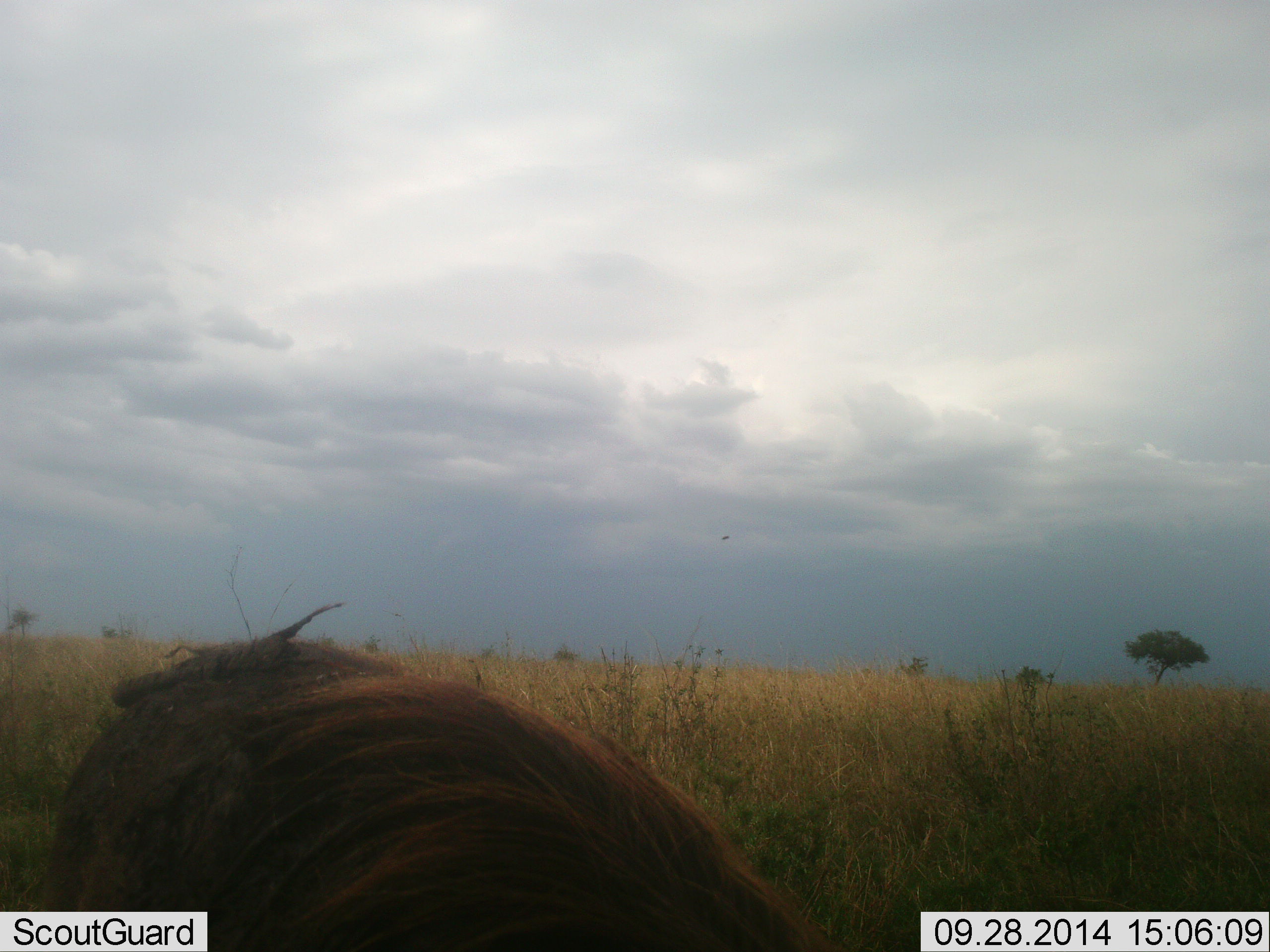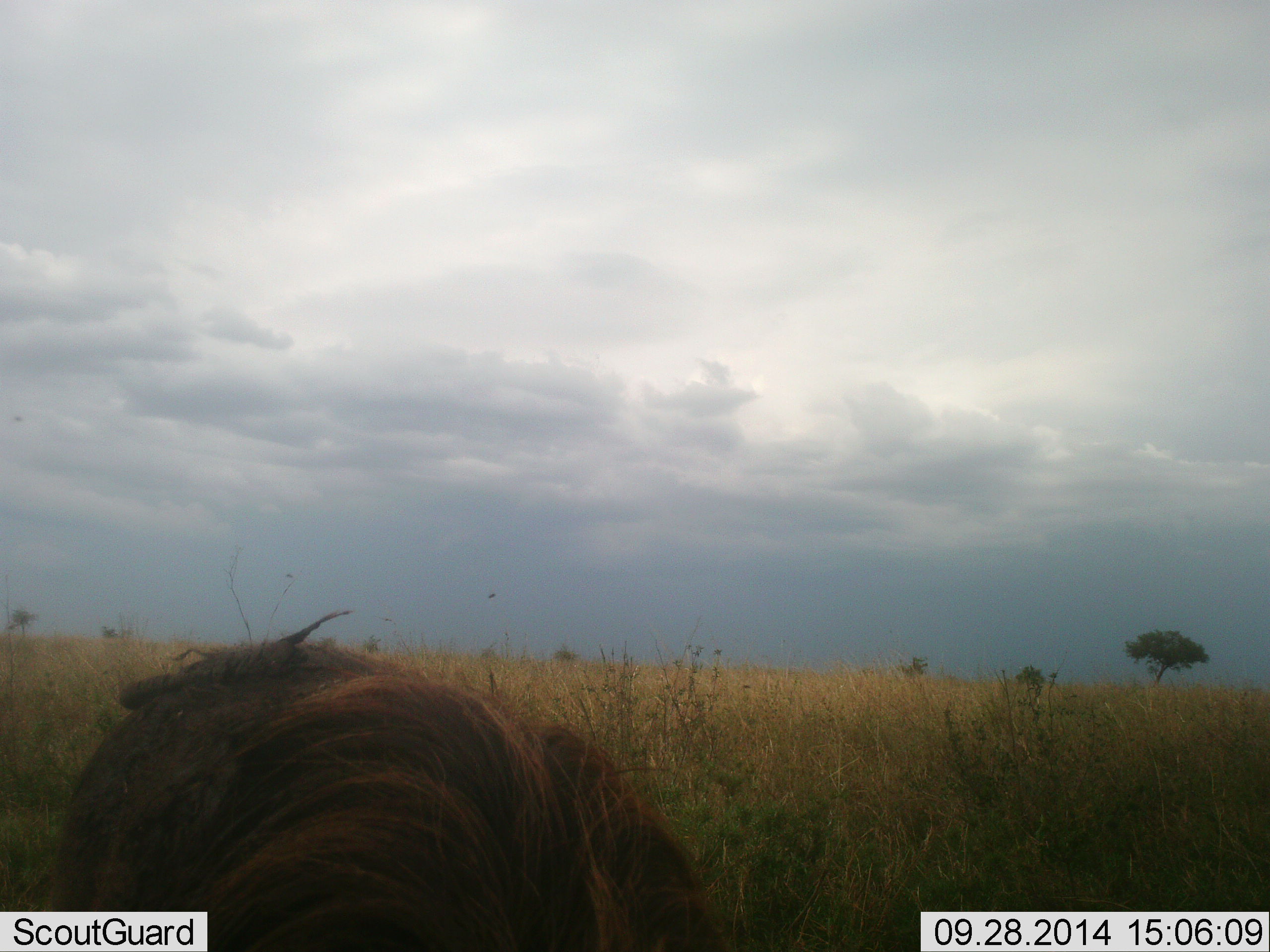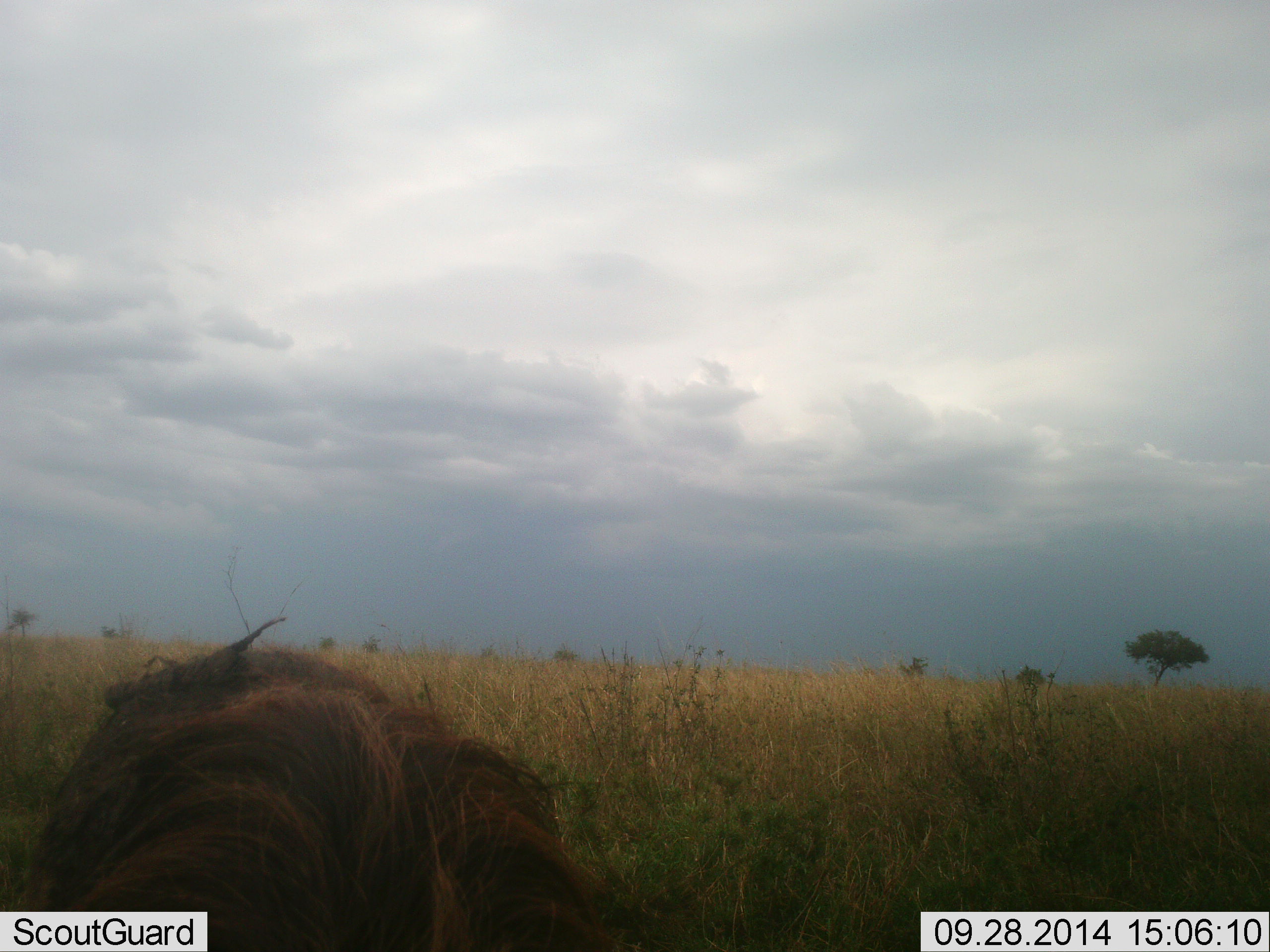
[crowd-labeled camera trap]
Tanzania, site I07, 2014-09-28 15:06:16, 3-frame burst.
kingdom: Animalia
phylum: Chordata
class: Mammalia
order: Artiodactyla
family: Suidae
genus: Phacochoerus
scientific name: Phacochoerus africanus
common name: warthog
Warthog (Phacochoerus africanus), count 1. Behavior (volunteer vote fractions): standing 30%, resting 0%, moving 20%, interacting 0%. Young present (vote fraction): 0%. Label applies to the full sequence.